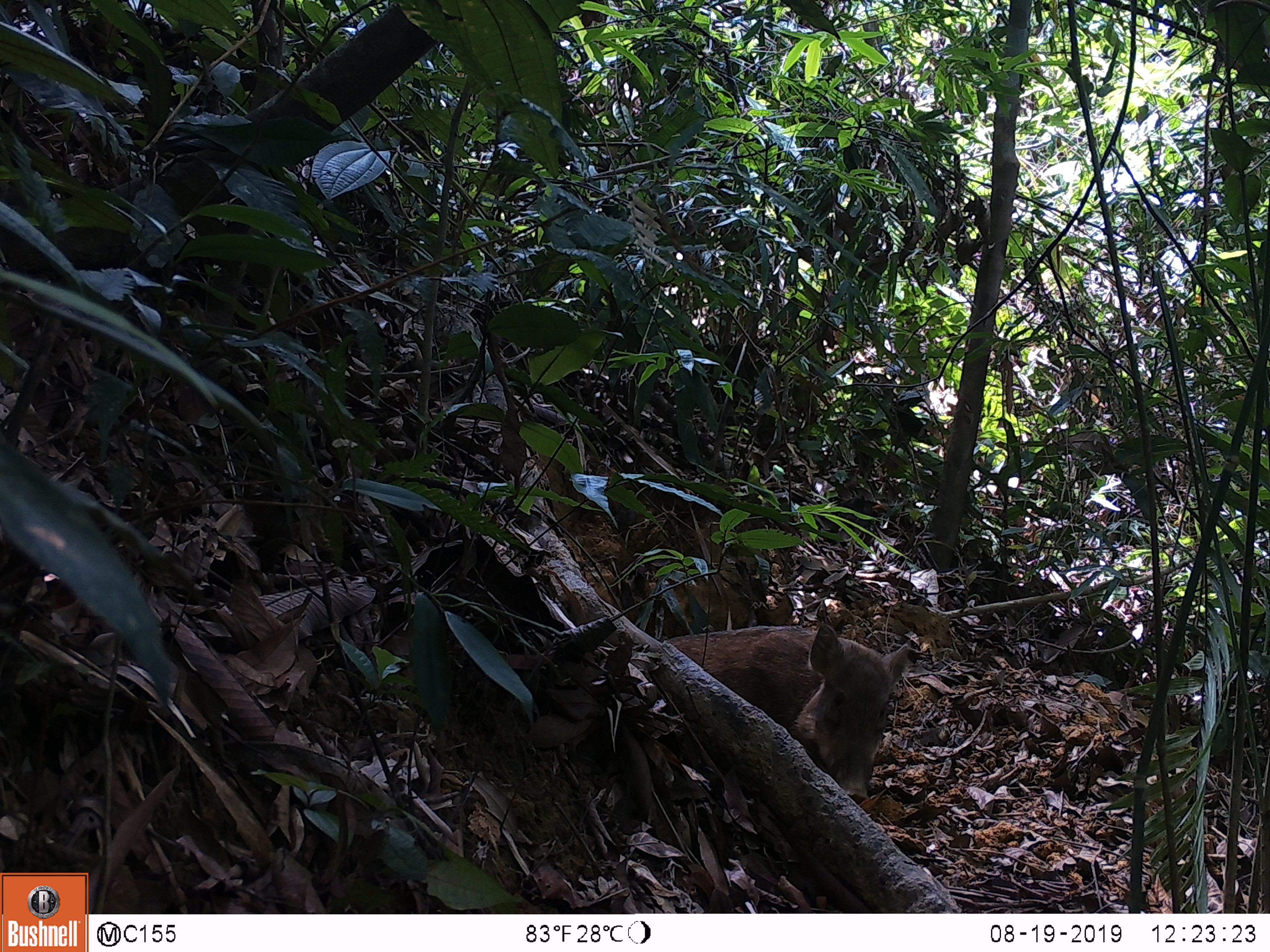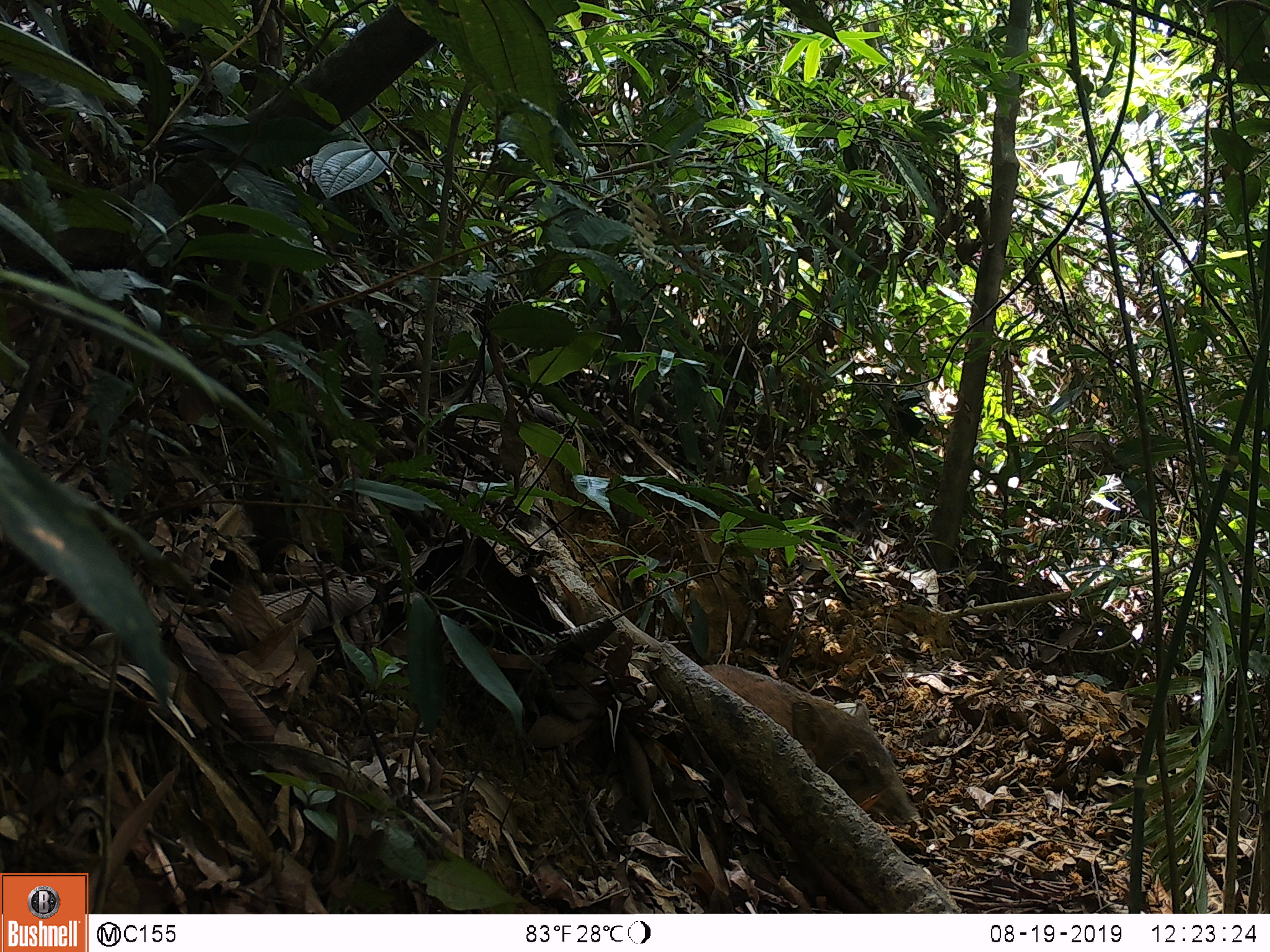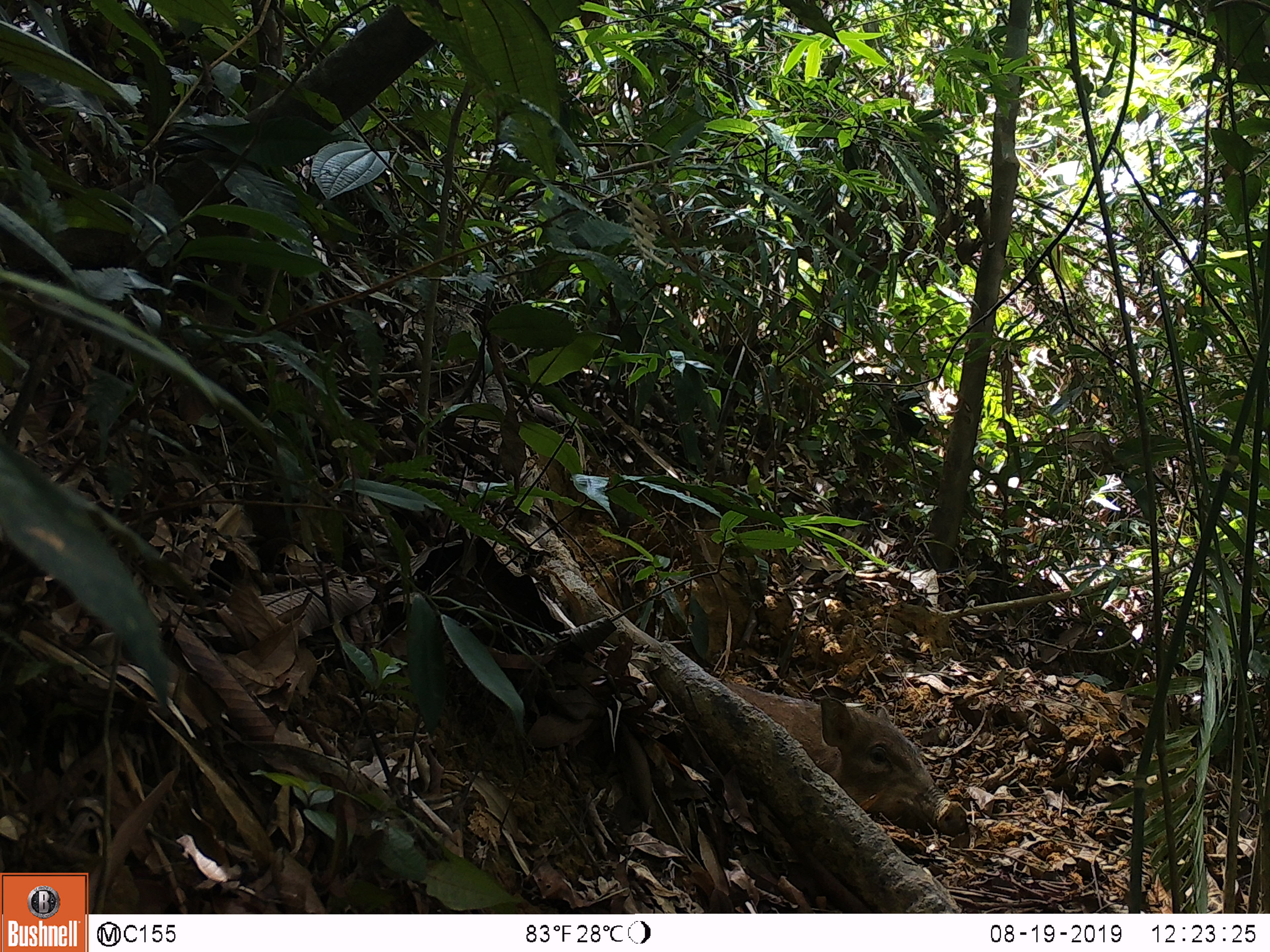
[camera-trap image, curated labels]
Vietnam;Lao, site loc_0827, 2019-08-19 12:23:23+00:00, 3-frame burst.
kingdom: Animalia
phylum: Chordata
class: Mammalia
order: Artiodactyla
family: Suidae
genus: Sus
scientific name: Sus scrofa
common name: eurasian wild pig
Eurasian wild pig (Sus scrofa). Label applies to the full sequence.